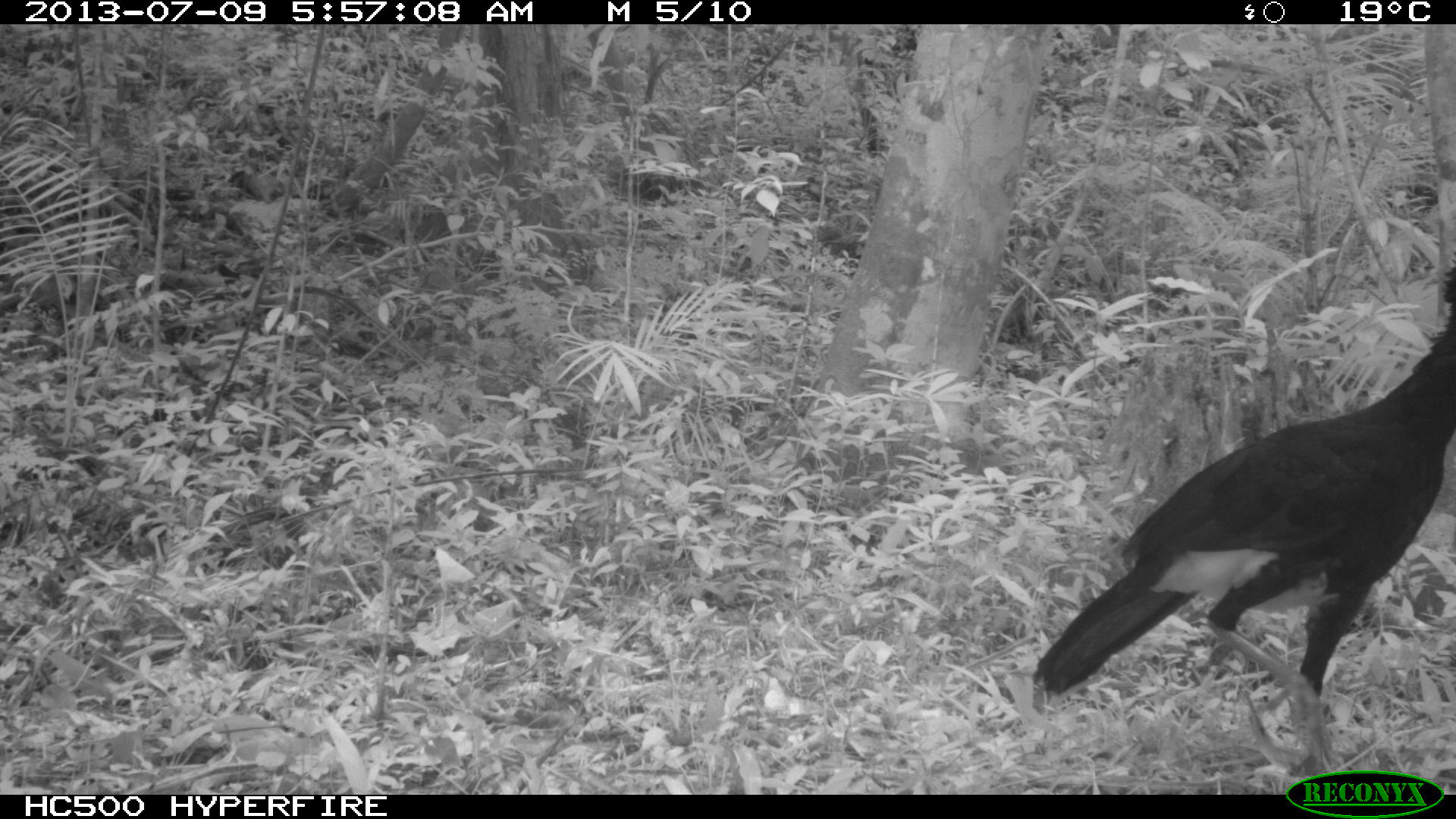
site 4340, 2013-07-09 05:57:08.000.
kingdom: Animalia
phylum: Chordata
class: Aves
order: Galliformes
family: Cracidae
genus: Crax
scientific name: Crax rubra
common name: great curassow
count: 1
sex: male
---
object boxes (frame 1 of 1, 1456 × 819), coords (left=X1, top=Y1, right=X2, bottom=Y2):
crax rubra: (left=1031, top=248, right=1453, bottom=765)